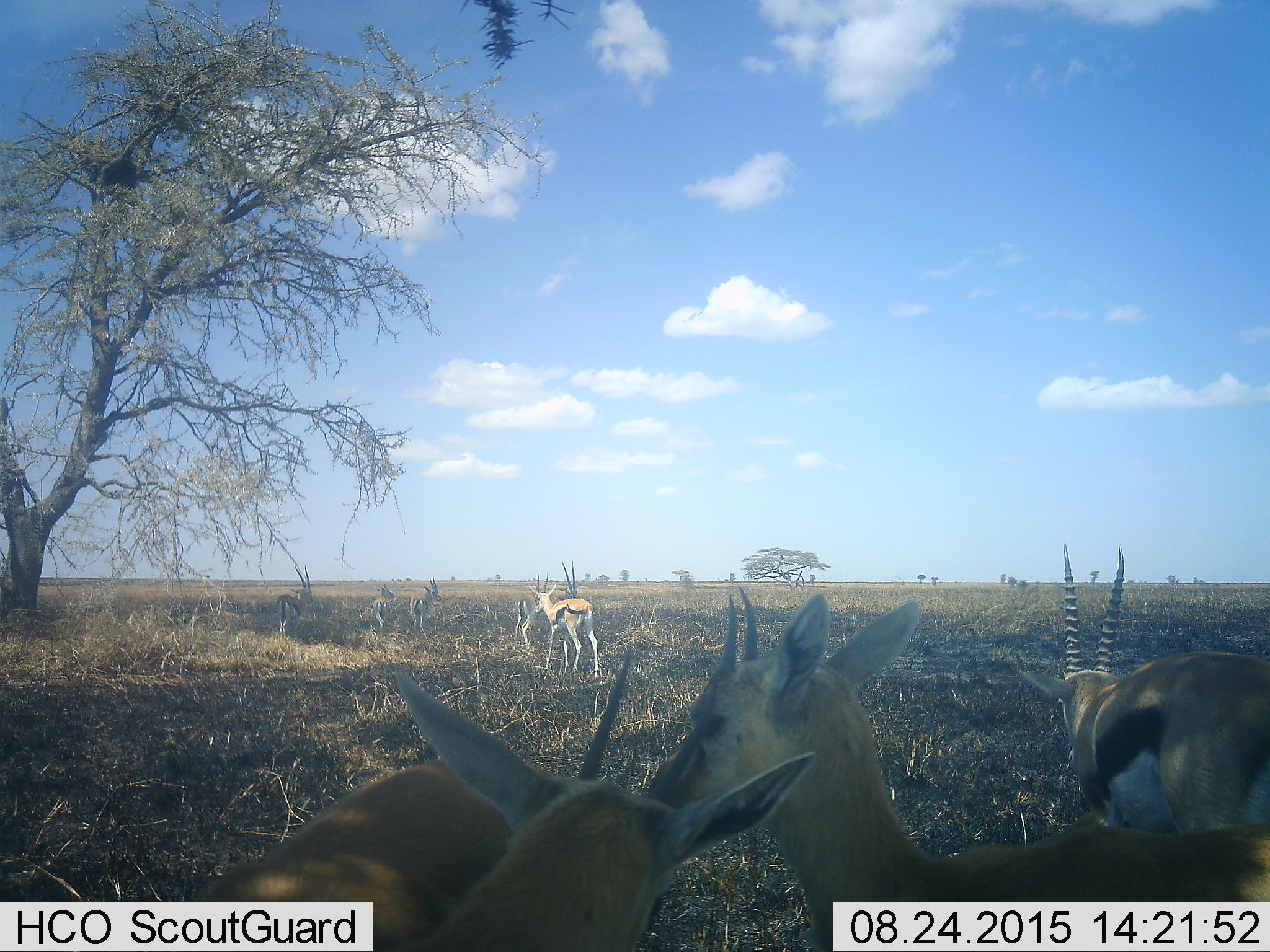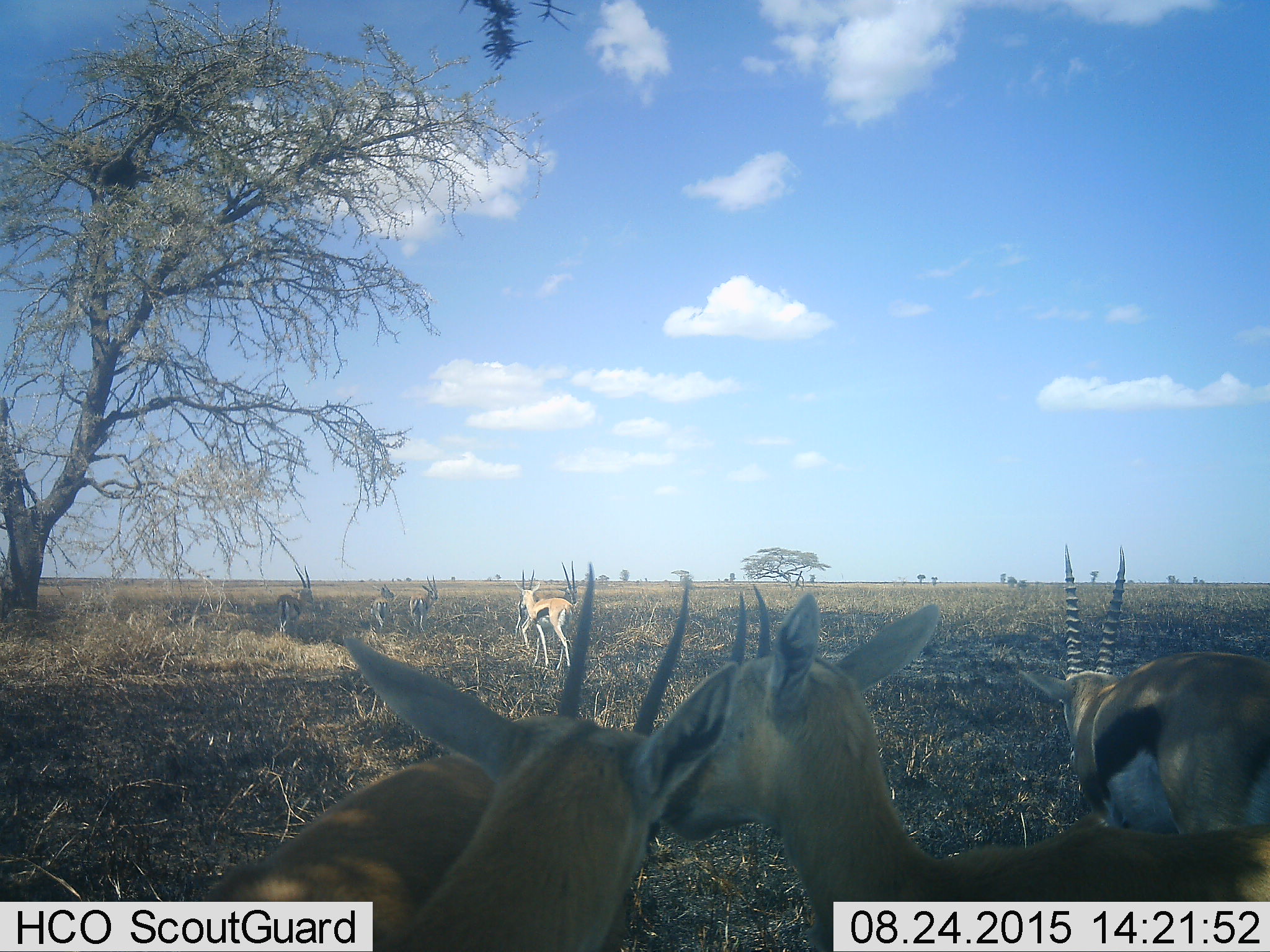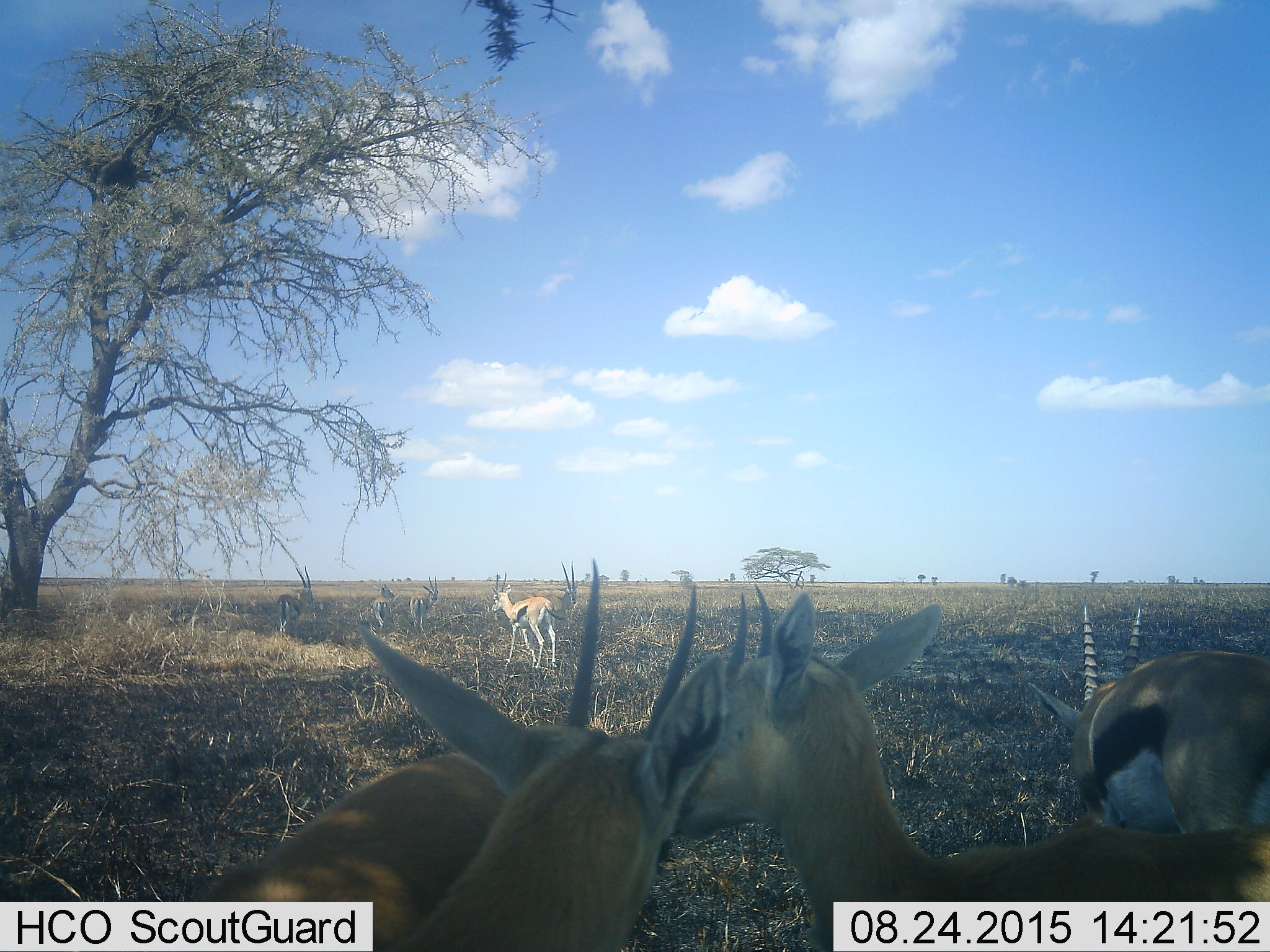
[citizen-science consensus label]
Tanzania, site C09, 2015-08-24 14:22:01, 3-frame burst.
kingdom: Animalia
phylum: Chordata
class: Mammalia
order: Artiodactyla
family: Bovidae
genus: Eudorcas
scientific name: Eudorcas thomsonii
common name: thomson's gazelle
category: gazellethomsons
Gazellethomsons (thomson's gazelle) (Eudorcas thomsonii), count 9. Behavior (volunteer vote fractions): standing 83%, resting 17%, moving 67%, interacting 17%. Young present (vote fraction): 8%. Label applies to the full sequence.